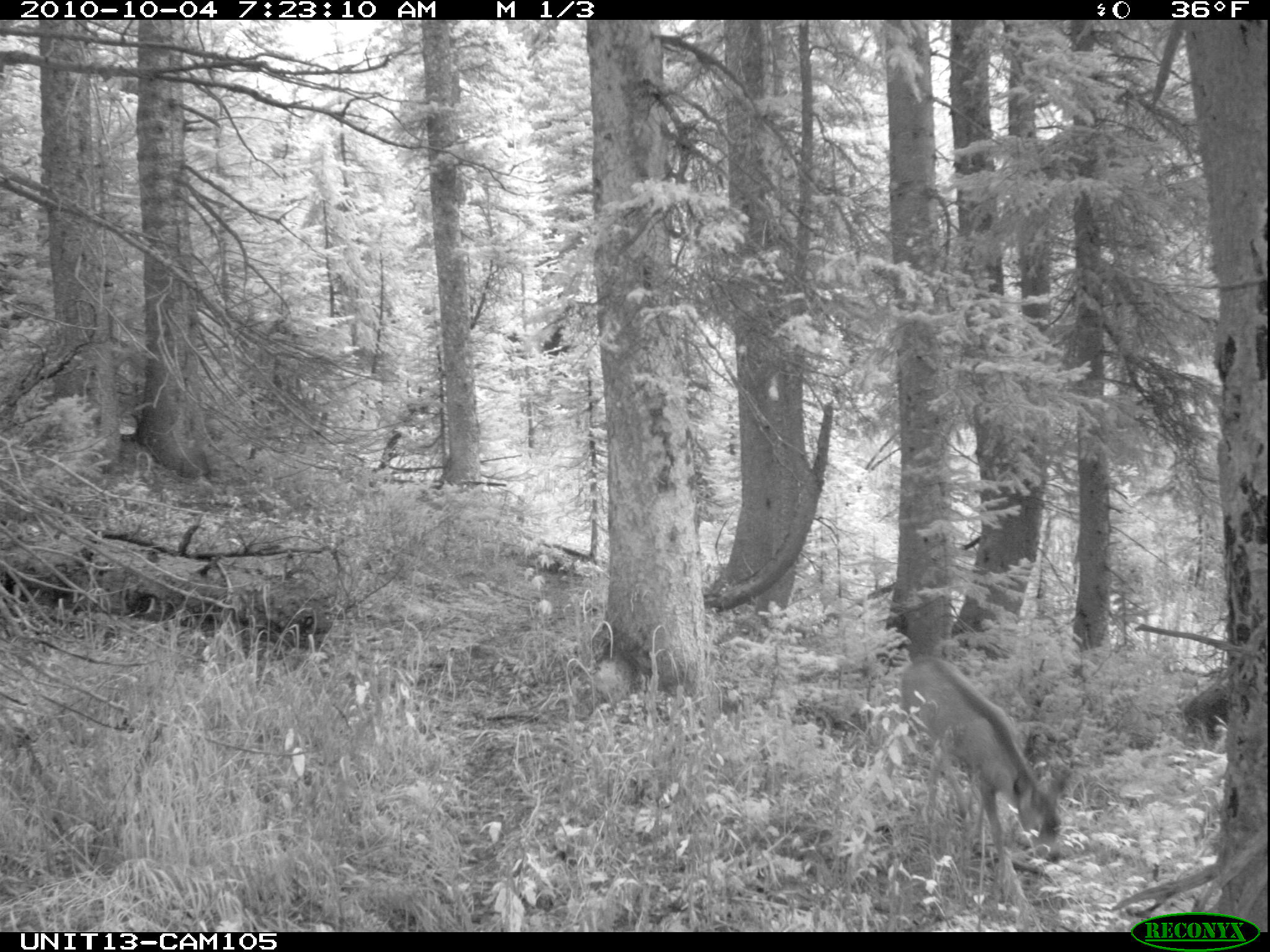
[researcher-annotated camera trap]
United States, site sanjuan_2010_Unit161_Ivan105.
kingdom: Animalia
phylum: Chordata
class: Mammalia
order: Artiodactyla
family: Cervidae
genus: Odocoileus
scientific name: Odocoileus hemionus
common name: mule deer